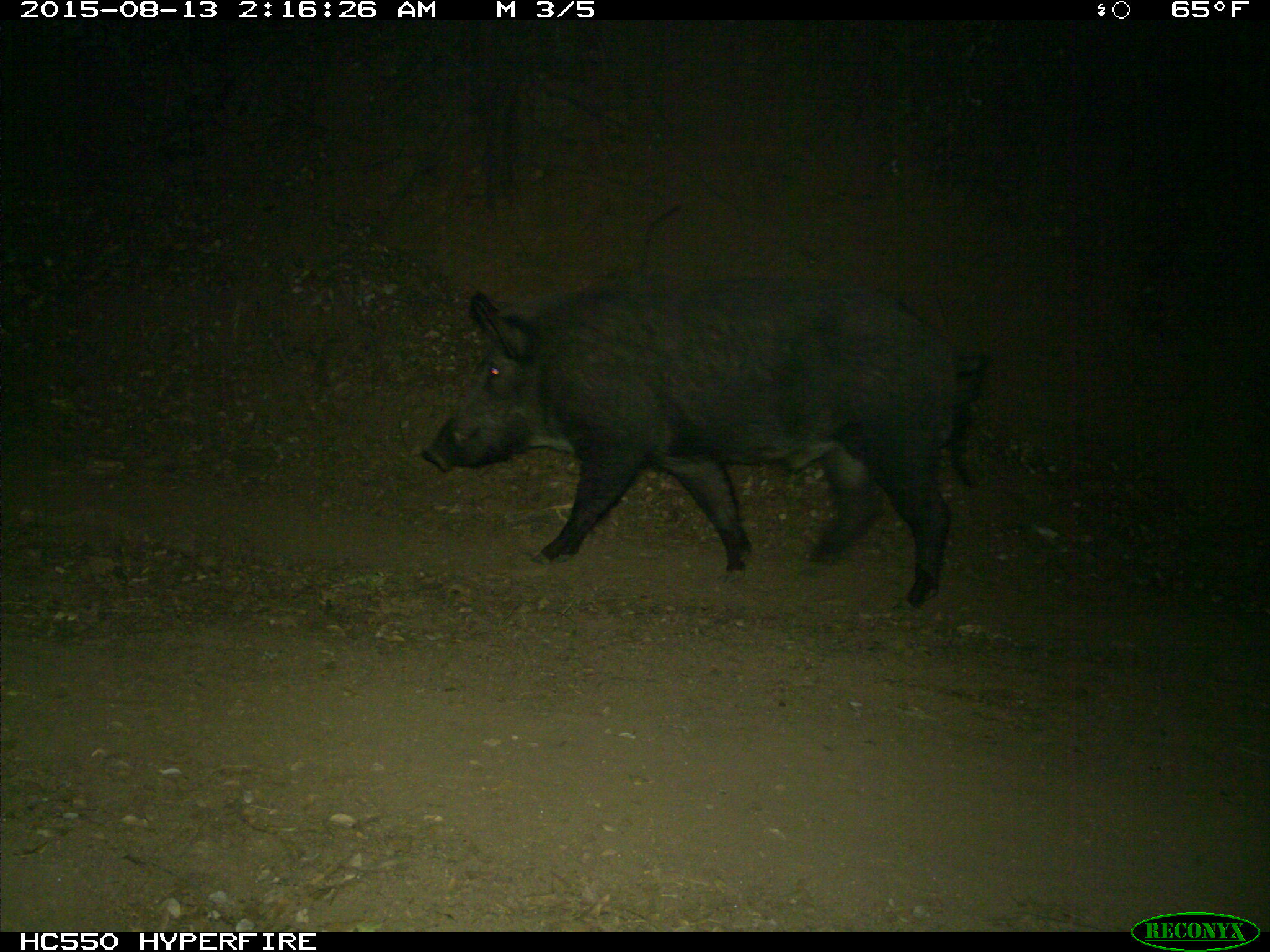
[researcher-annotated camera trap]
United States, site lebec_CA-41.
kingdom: Animalia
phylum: Chordata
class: Mammalia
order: Artiodactyla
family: Suidae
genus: Sus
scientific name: Sus scrofa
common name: wild boar